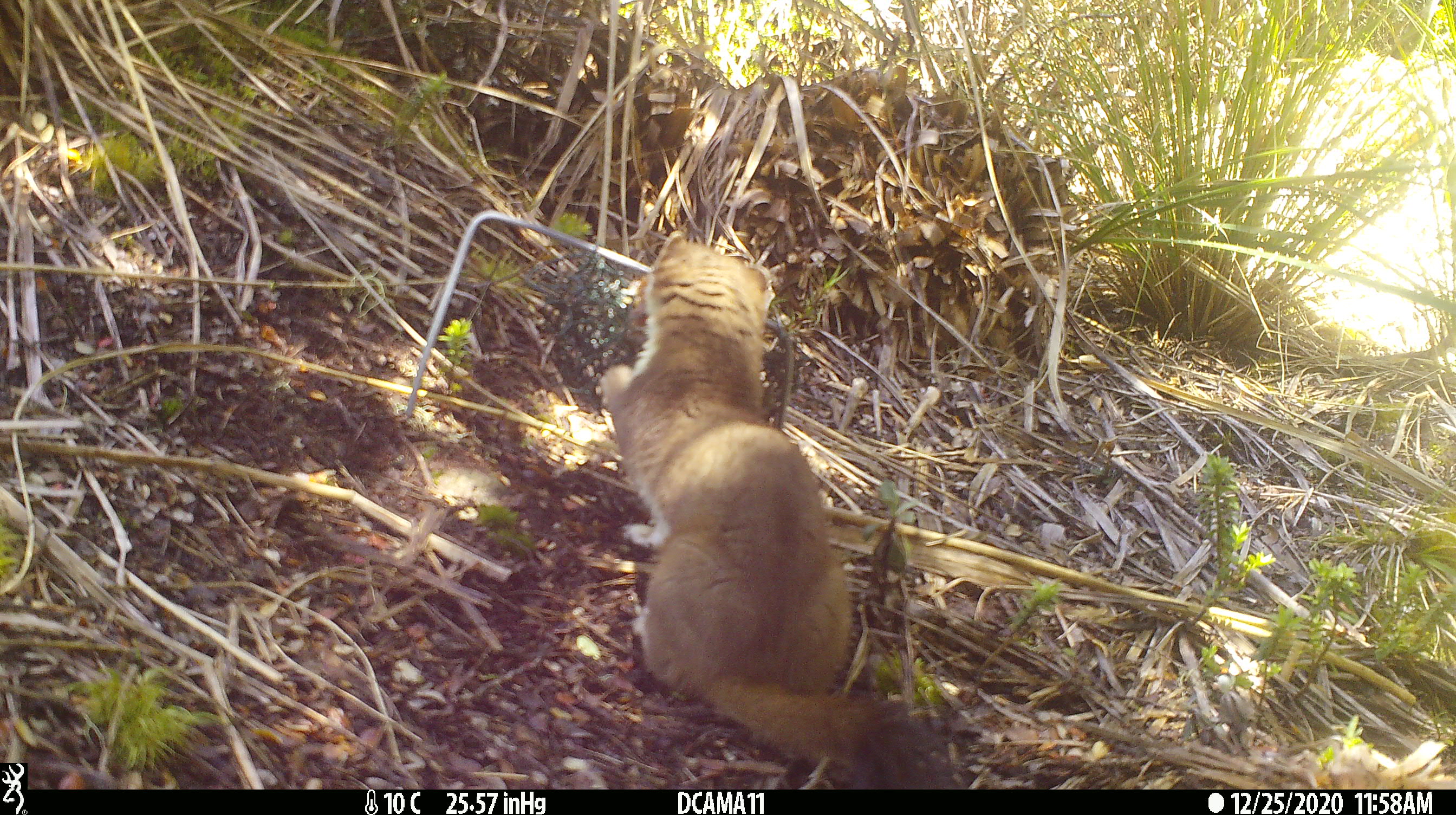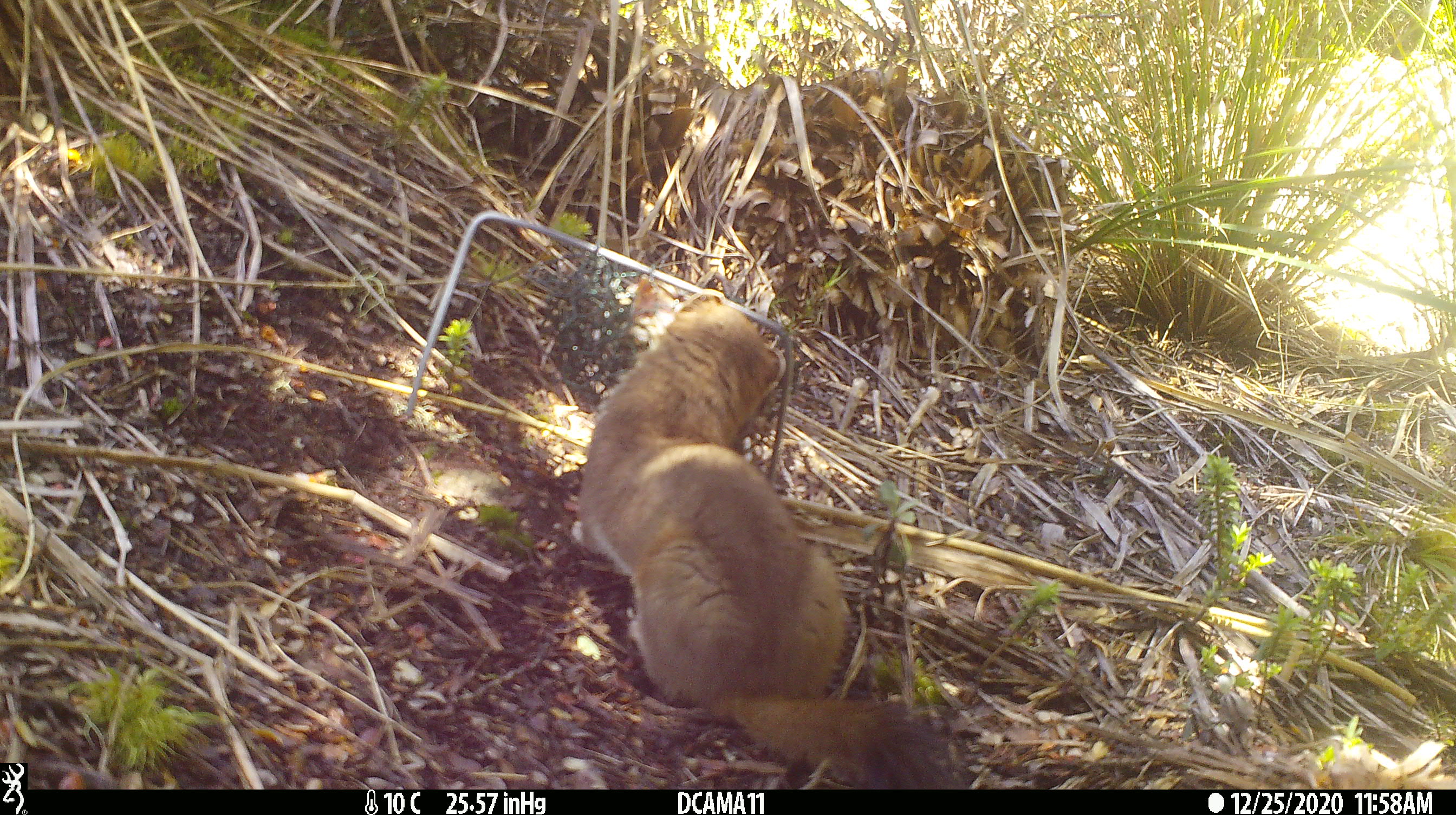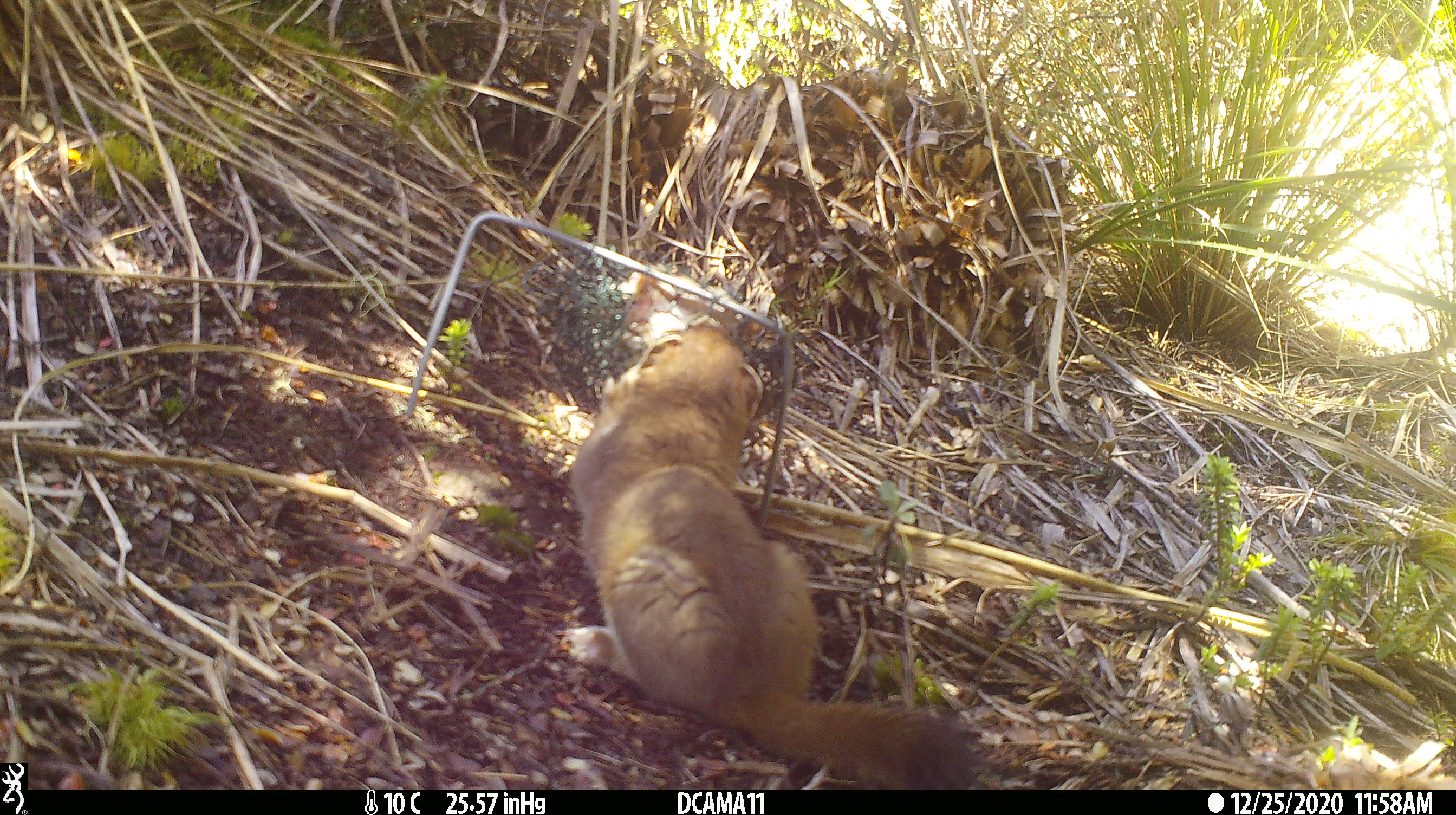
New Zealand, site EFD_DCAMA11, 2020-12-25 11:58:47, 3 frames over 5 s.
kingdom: Animalia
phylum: Chordata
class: Mammalia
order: Carnivora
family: Mustelidae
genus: Mustela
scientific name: Mustela erminea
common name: stoat